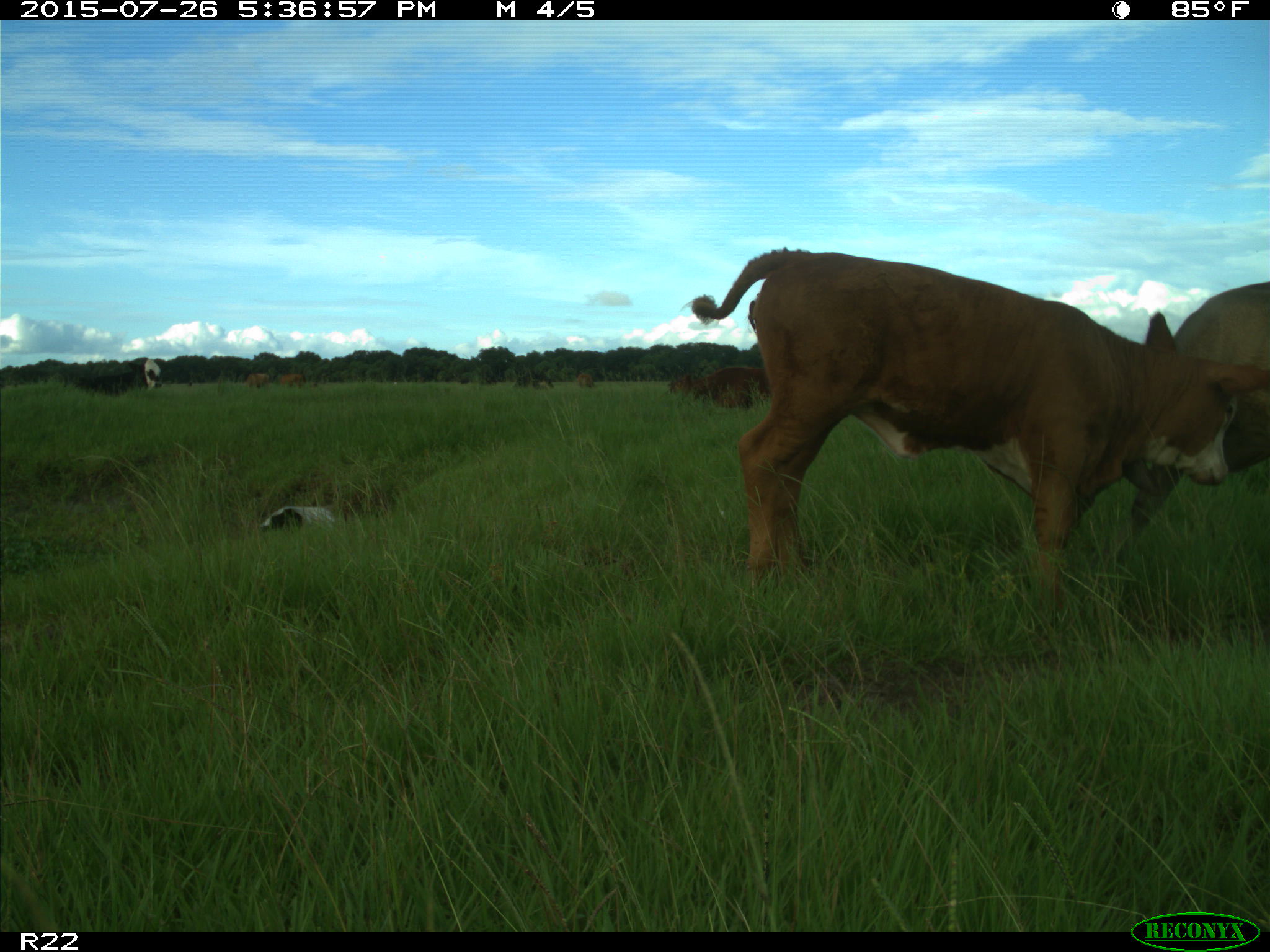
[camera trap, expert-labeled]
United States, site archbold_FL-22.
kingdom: Animalia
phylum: Chordata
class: Mammalia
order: Artiodactyla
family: Bovidae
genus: Bos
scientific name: Bos taurus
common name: domestic cow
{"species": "Bos taurus (domestic cow)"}